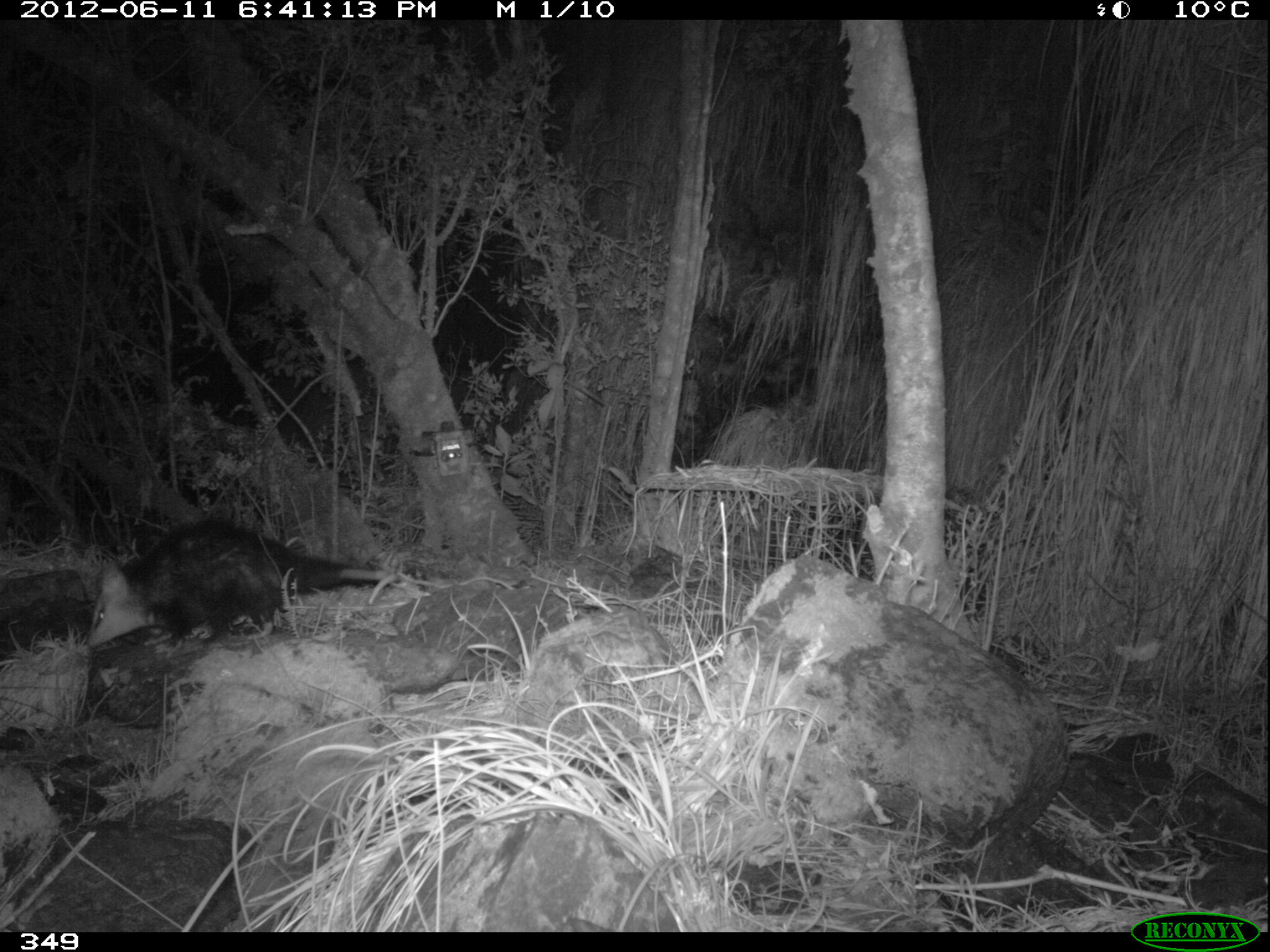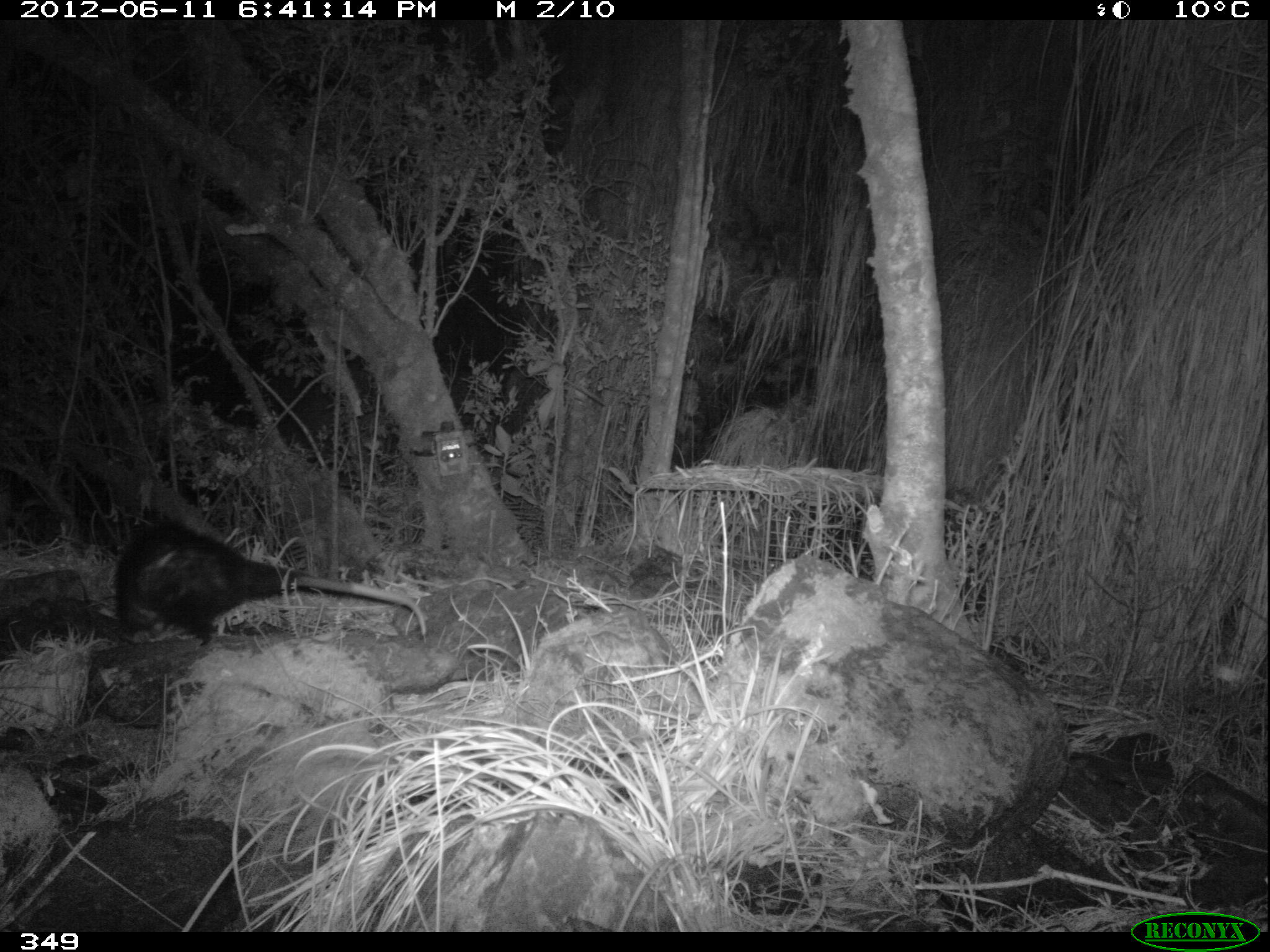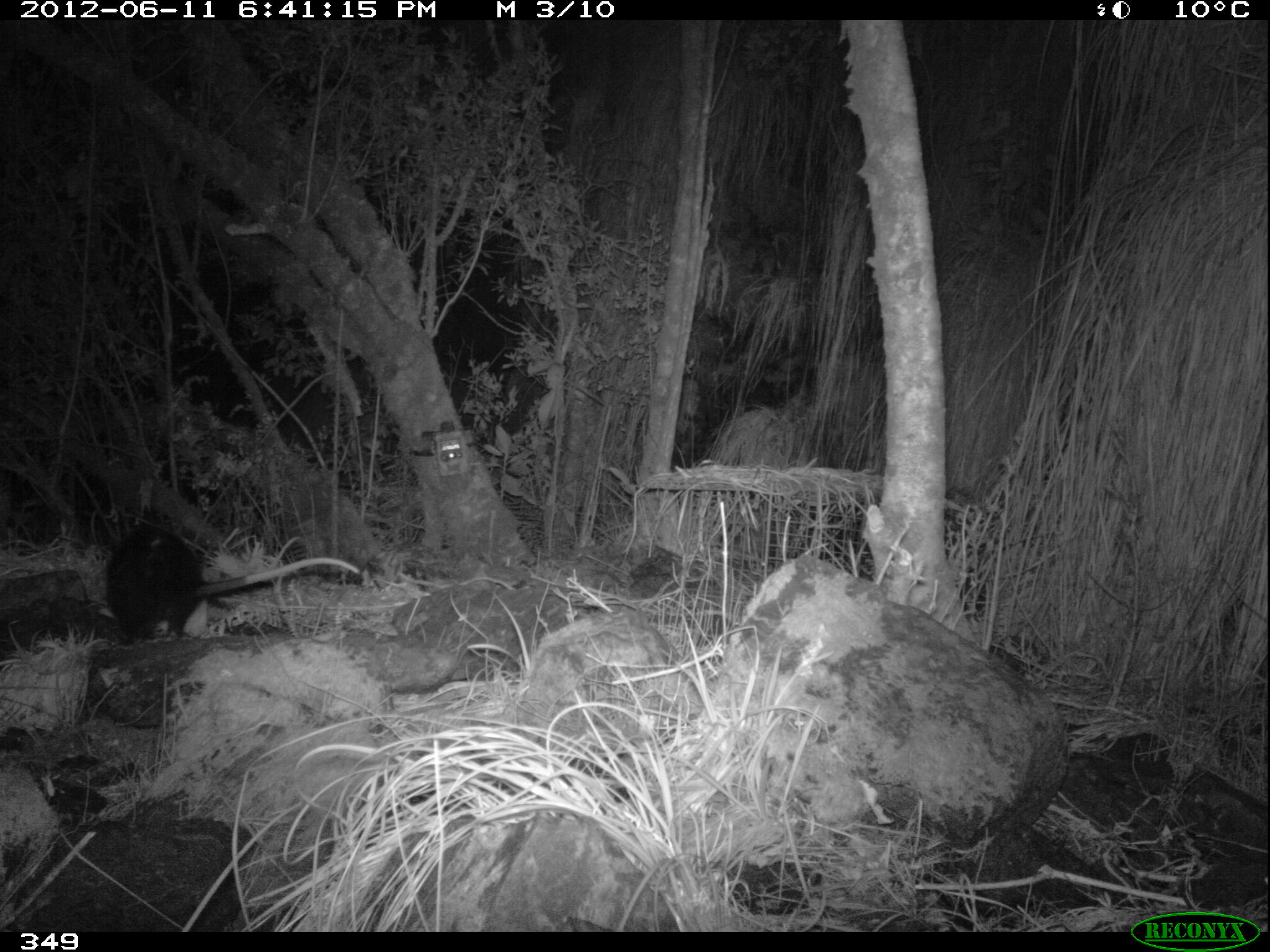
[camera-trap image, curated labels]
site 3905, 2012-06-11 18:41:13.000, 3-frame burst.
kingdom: Animalia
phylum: Chordata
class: Mammalia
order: Didelphimorphia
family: Didelphidae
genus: Didelphis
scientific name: Didelphis pernigra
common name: andean white-eared opossum